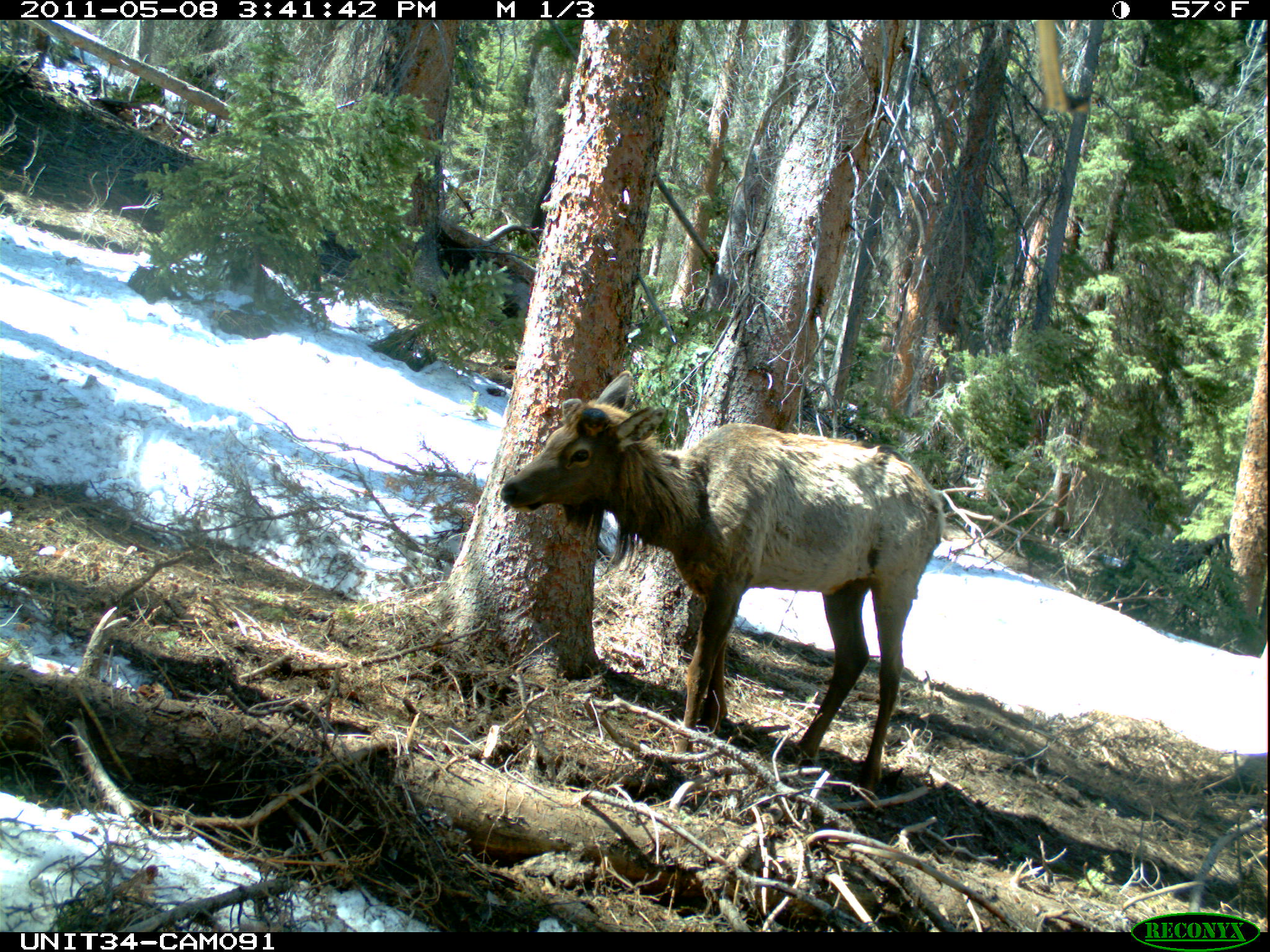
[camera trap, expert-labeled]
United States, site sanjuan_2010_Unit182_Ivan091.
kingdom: Animalia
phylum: Chordata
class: Mammalia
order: Artiodactyla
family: Cervidae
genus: Cervus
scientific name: Cervus elaphus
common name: red deer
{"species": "Cervus elaphus (red deer)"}